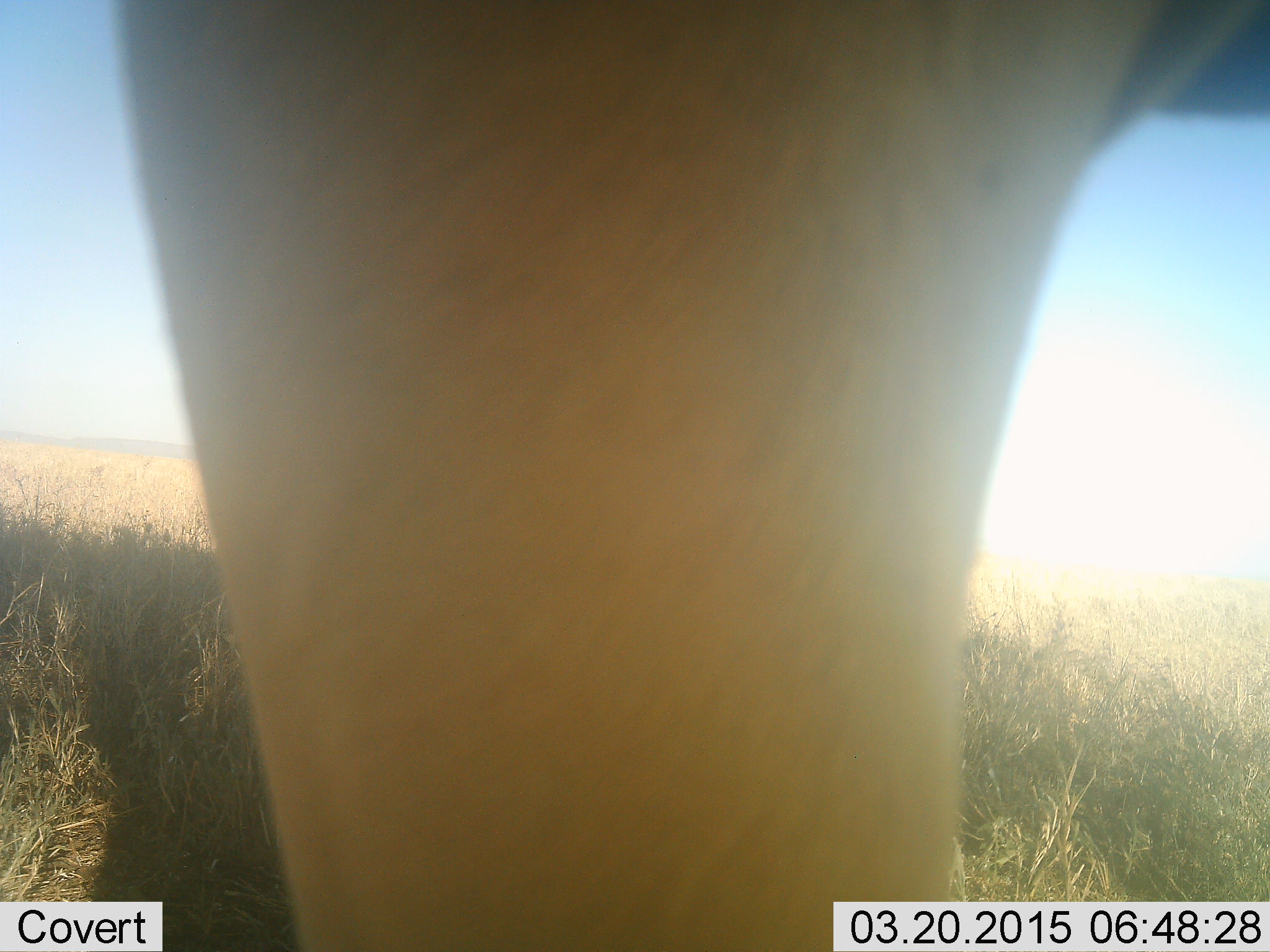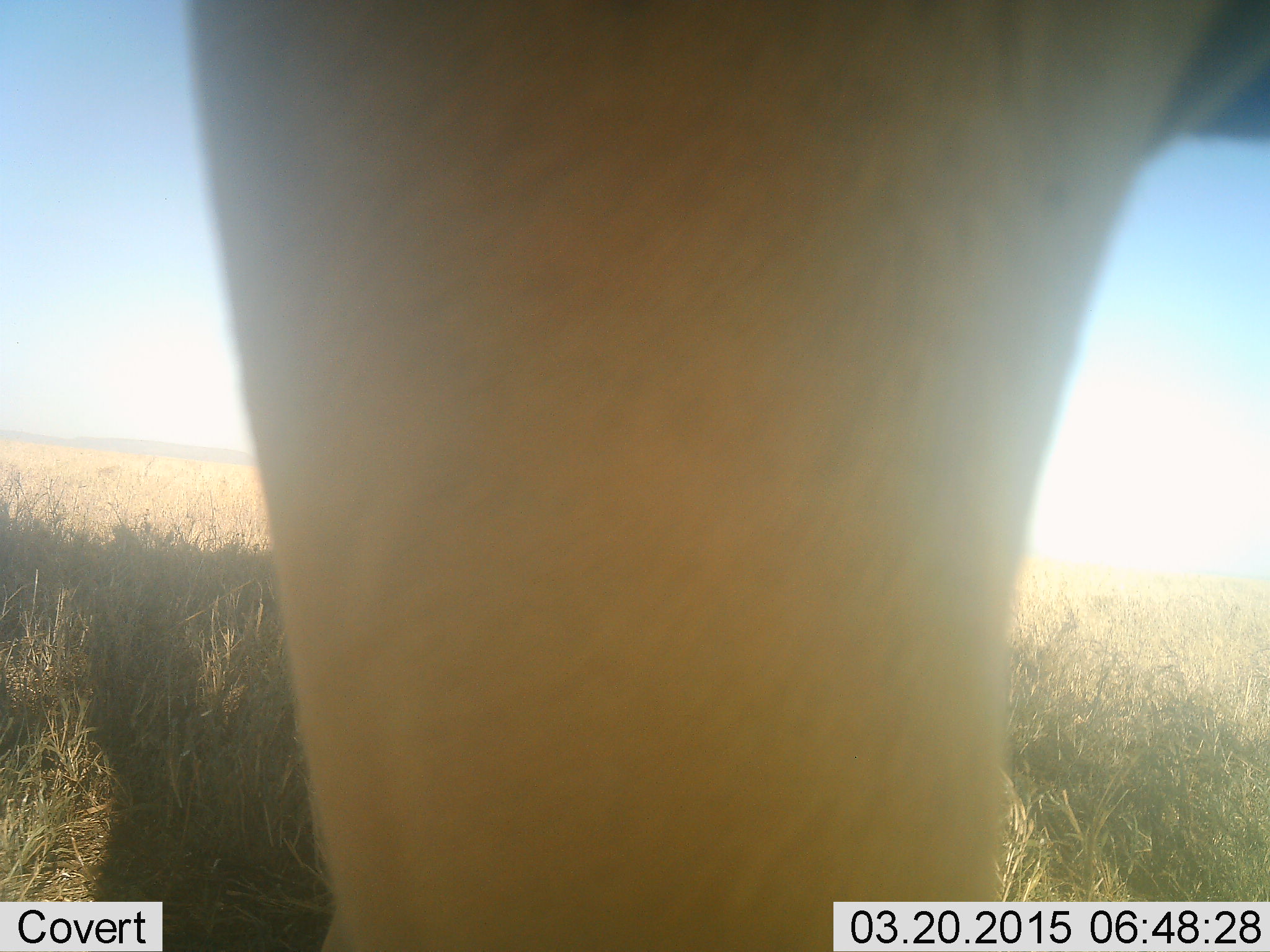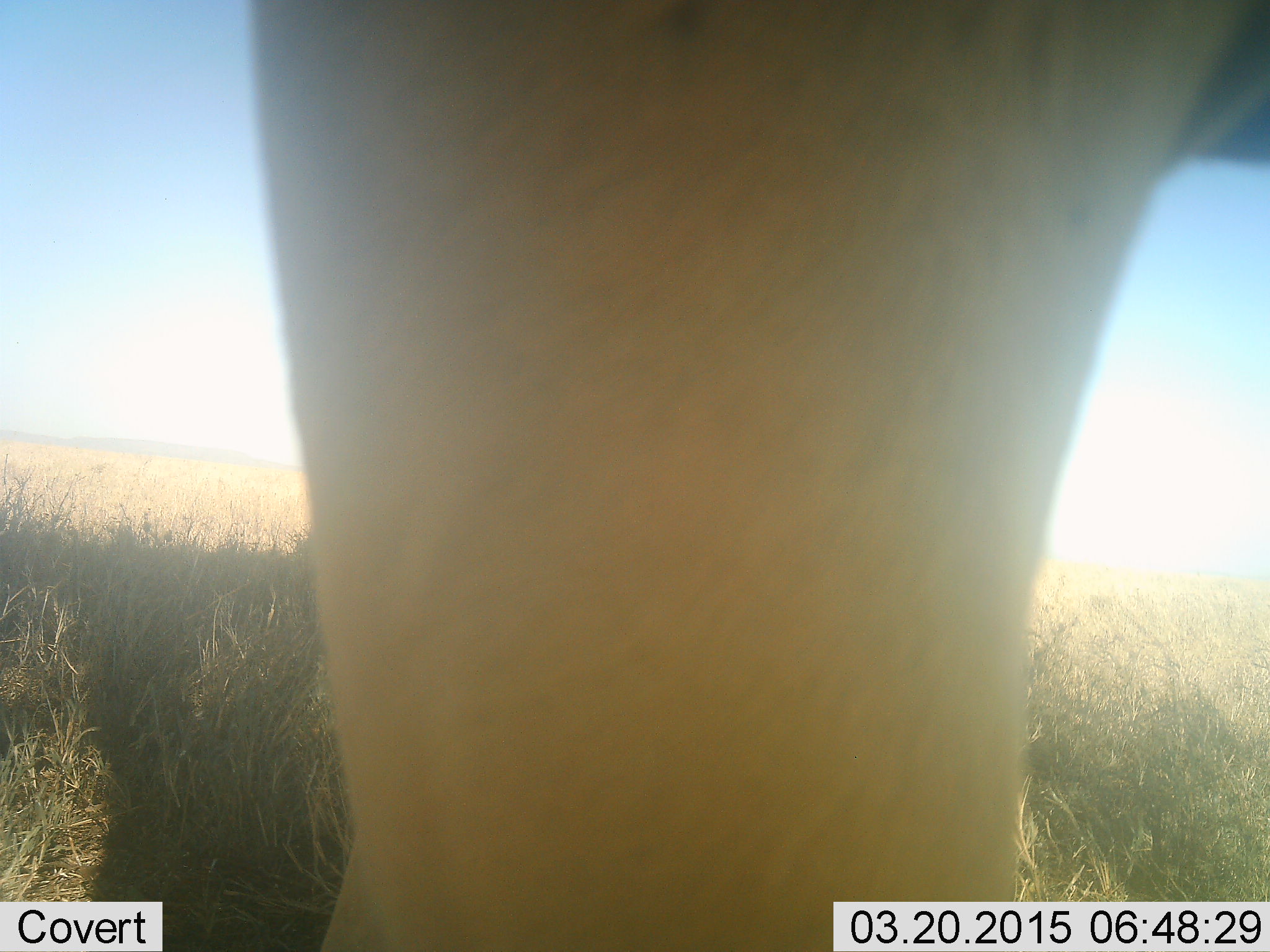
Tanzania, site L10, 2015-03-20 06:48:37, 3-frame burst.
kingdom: Animalia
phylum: Chordata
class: Mammalia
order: Artiodactyla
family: Bovidae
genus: Alcelaphus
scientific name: Alcelaphus buselaphus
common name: hartebeest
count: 1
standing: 100%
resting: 0%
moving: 0%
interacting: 0%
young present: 0%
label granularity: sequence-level